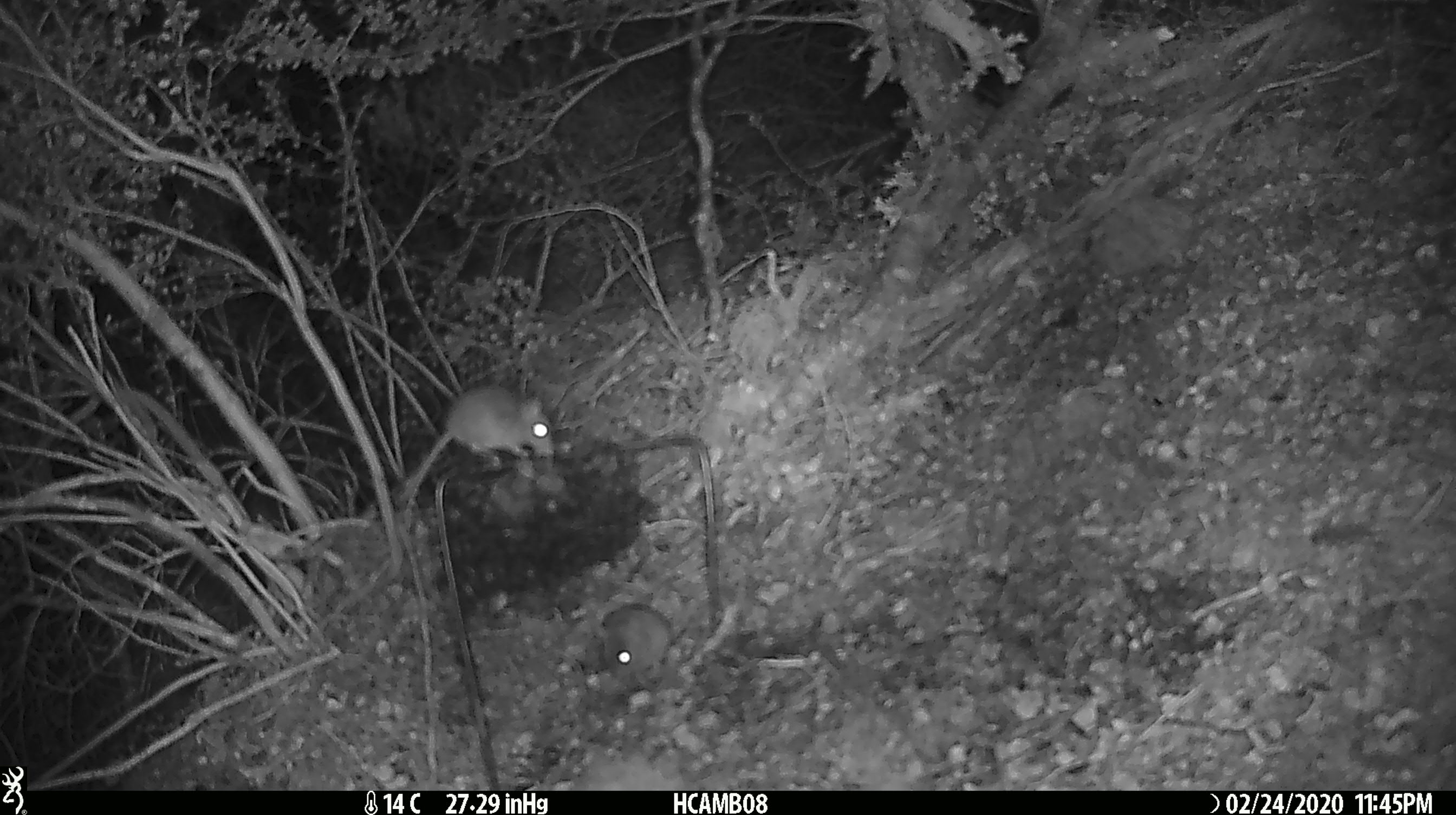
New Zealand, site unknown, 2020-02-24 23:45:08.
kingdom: Animalia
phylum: Chordata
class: Mammalia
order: Rodentia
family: Muridae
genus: Mus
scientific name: Mus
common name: mouse